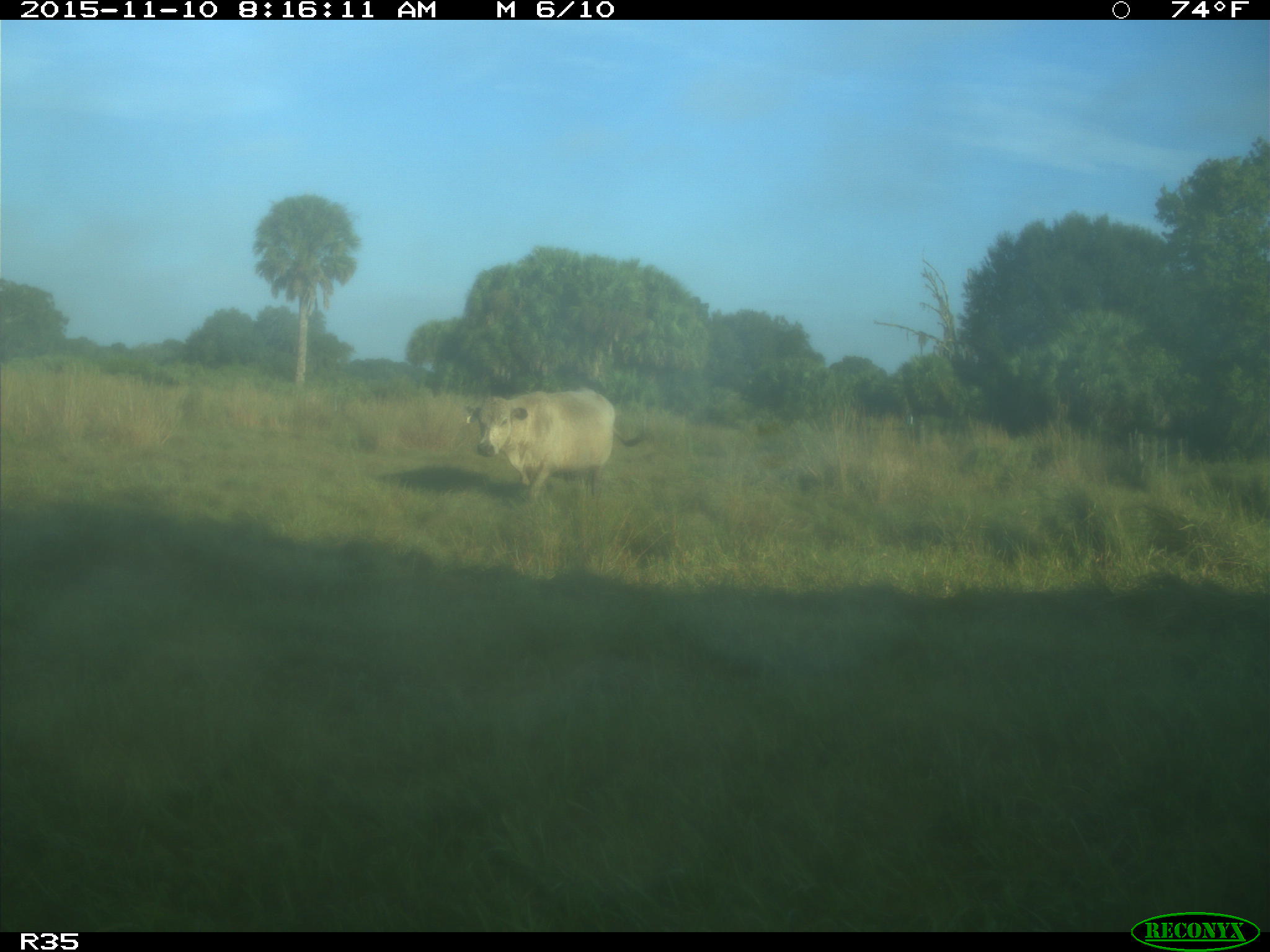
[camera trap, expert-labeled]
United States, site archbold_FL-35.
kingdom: Animalia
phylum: Chordata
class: Mammalia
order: Artiodactyla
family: Bovidae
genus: Bos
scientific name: Bos taurus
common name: domestic cow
Bos taurus (domestic cow).